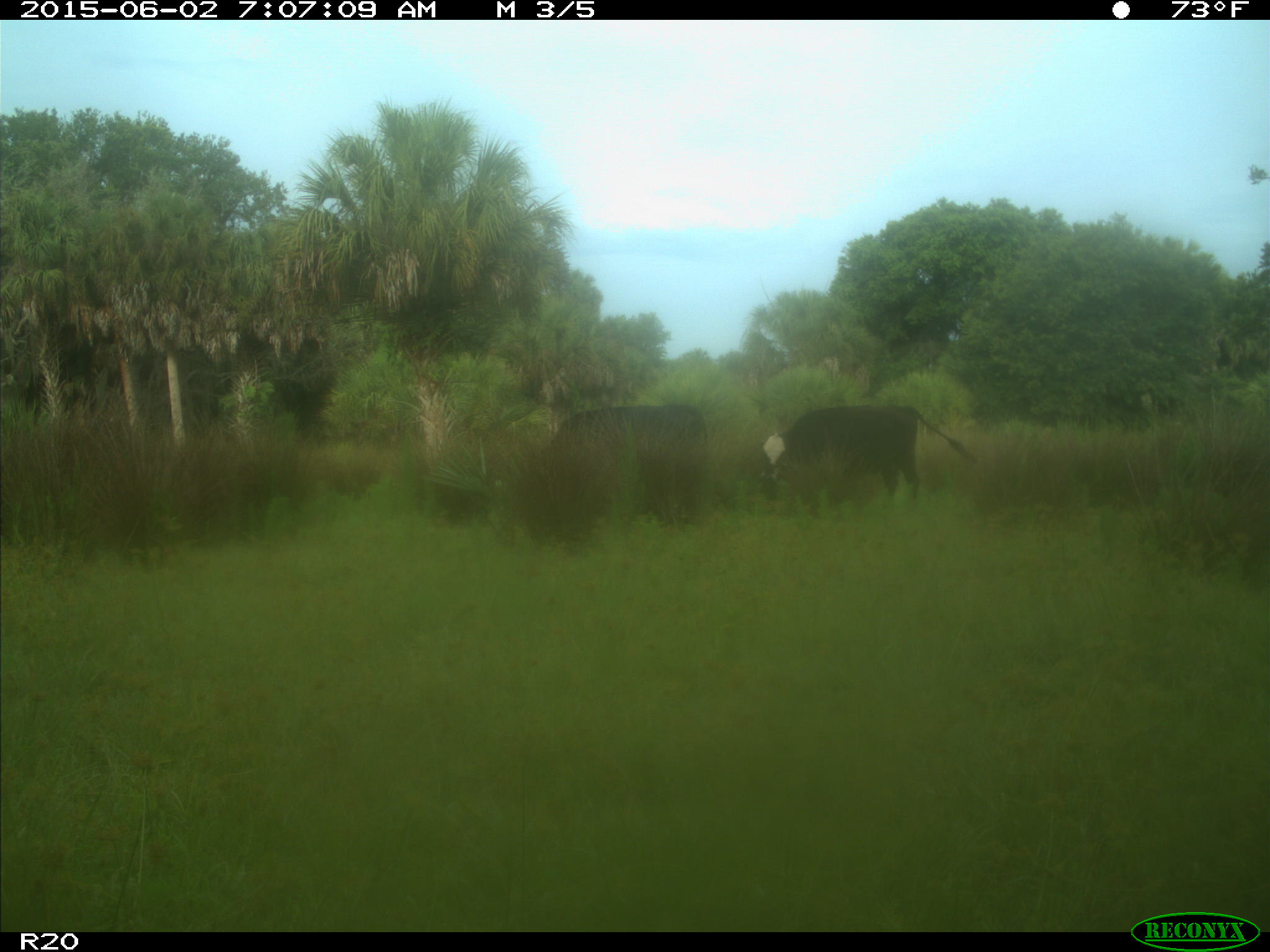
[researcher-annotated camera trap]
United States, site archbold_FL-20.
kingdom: Animalia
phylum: Chordata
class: Mammalia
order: Artiodactyla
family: Bovidae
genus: Bos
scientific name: Bos taurus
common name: domestic cow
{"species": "Bos taurus (domestic cow)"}